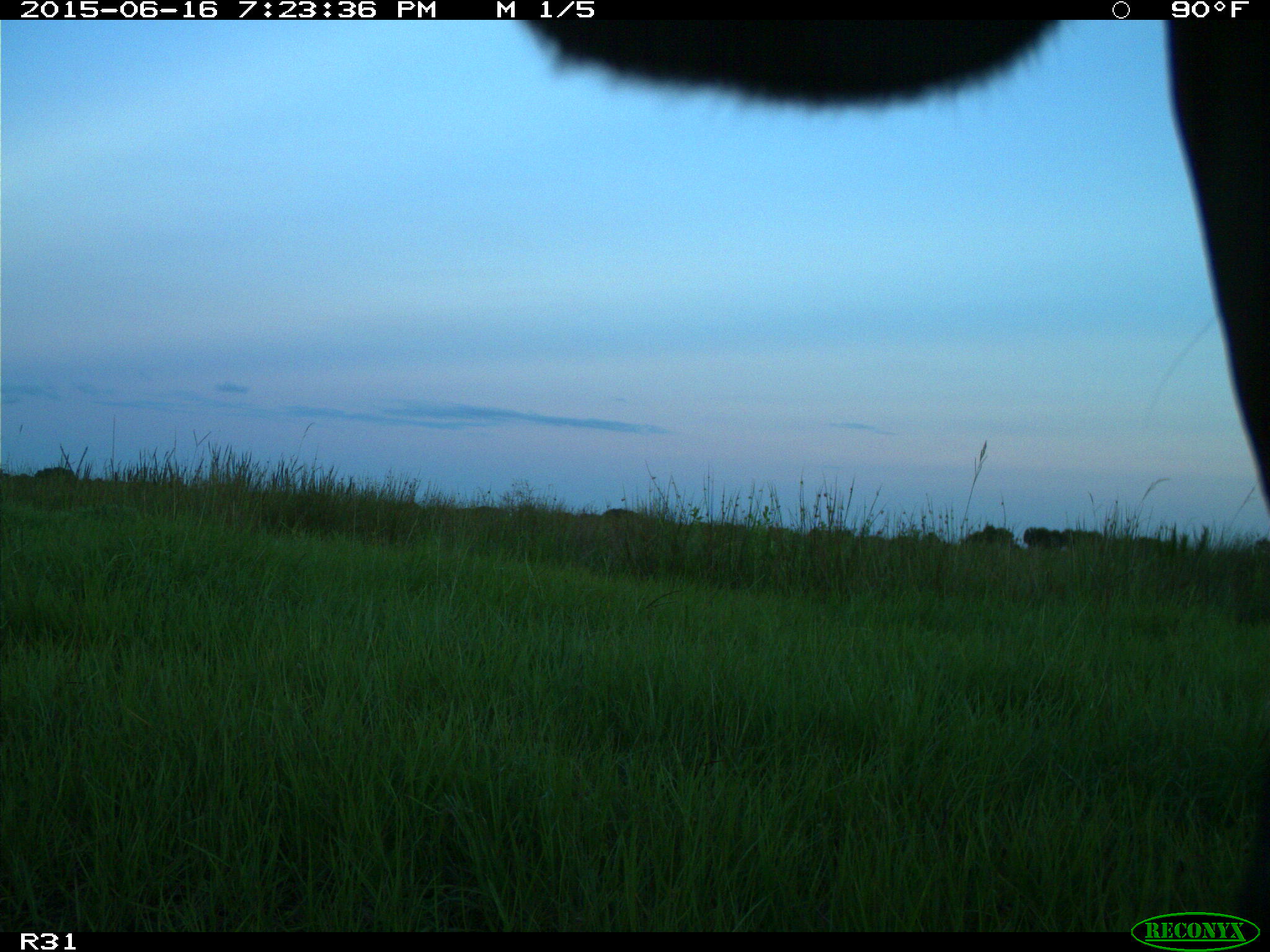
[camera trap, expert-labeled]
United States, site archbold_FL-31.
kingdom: Animalia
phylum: Chordata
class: Mammalia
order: Artiodactyla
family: Bovidae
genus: Bos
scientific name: Bos taurus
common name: domestic cow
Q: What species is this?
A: Bos taurus (domestic cow).